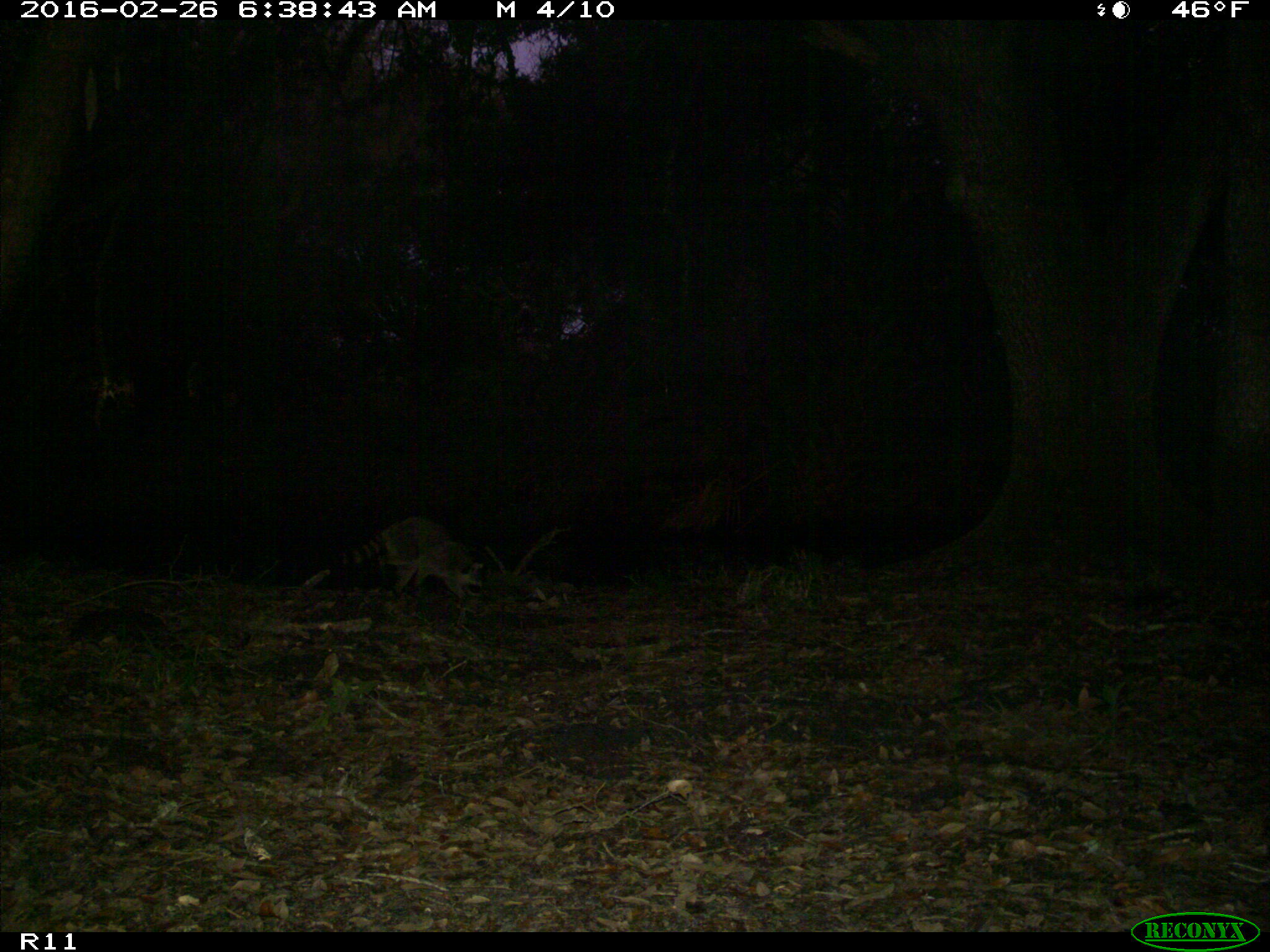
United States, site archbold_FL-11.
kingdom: Animalia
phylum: Chordata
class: Mammalia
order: Carnivora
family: Procyonidae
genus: Procyon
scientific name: Procyon lotor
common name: common raccoon